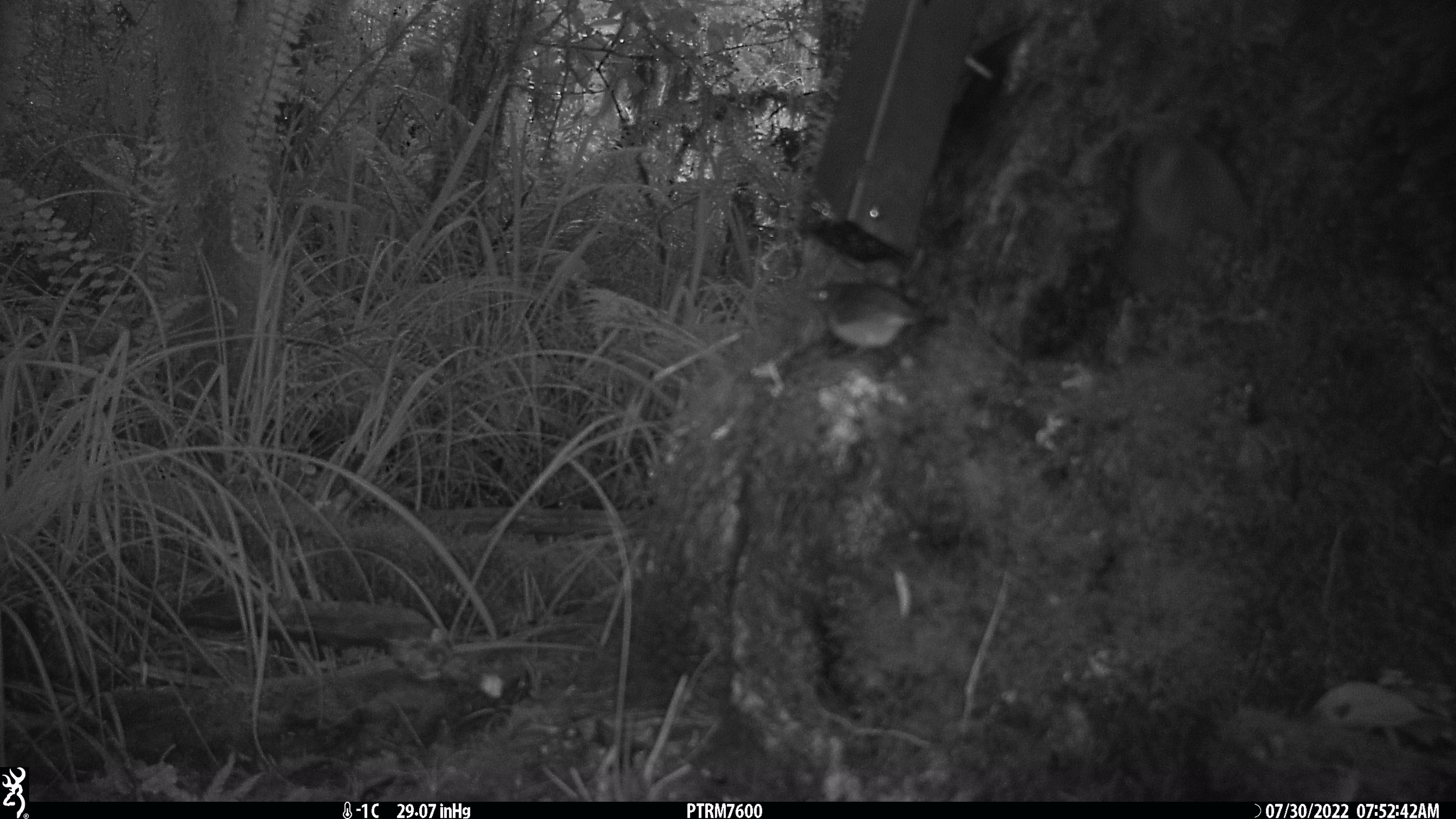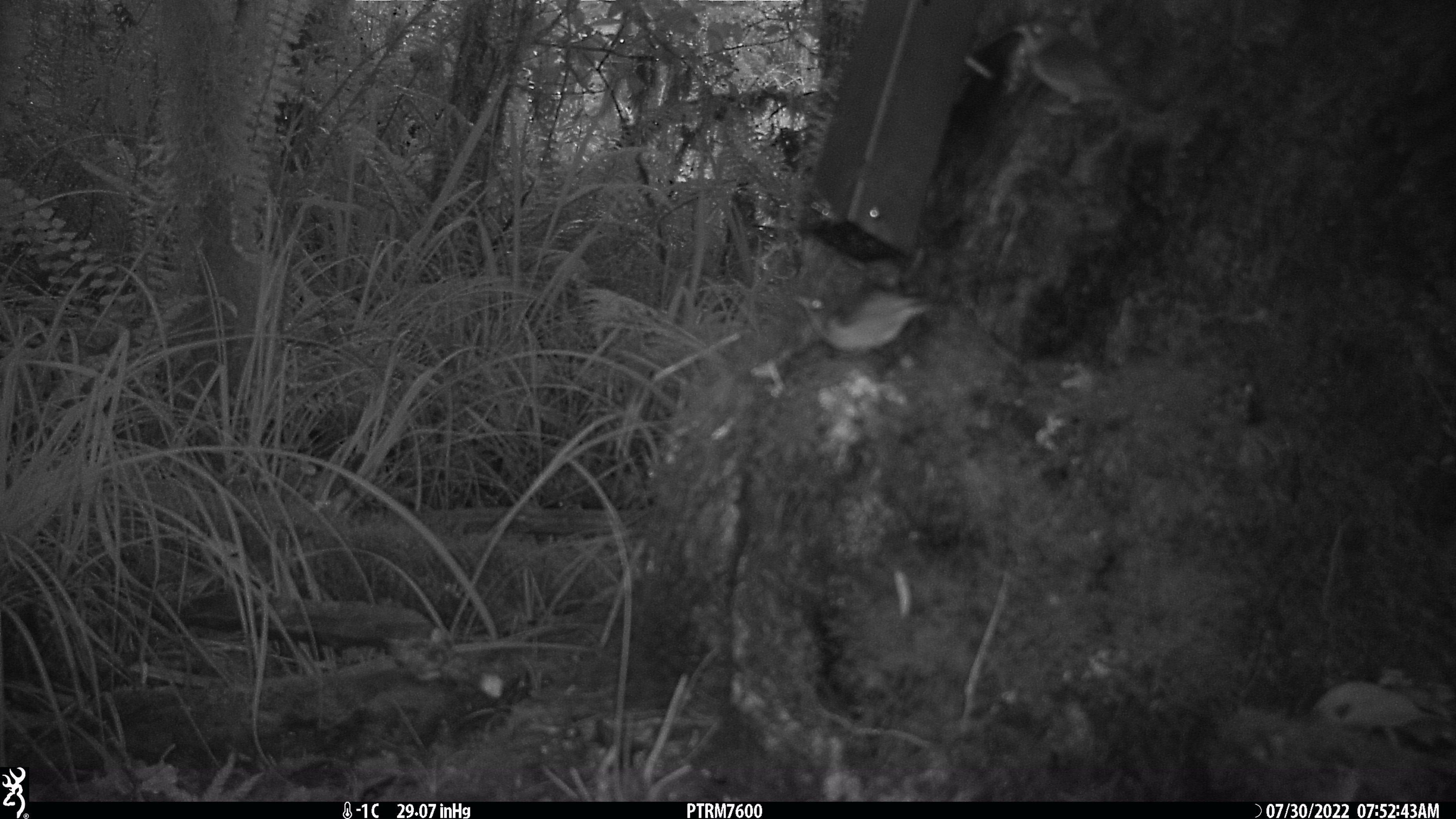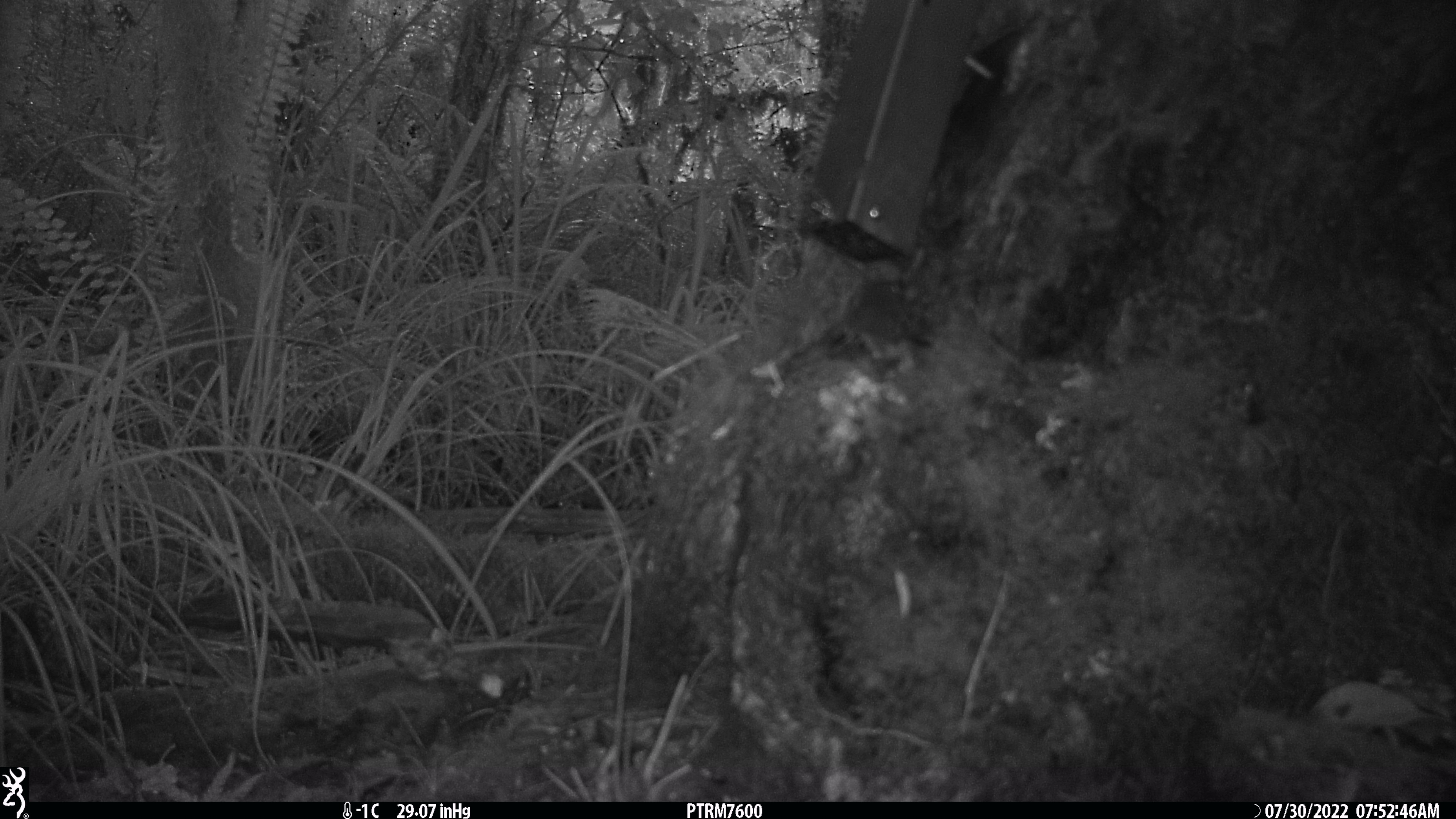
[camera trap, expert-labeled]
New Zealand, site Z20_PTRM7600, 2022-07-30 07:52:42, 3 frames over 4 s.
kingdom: Animalia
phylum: Chordata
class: Aves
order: Passeriformes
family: Zosteropidae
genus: Zosterops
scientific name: Zosterops lateralis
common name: silvereye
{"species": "silvereye (Zosterops lateralis)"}